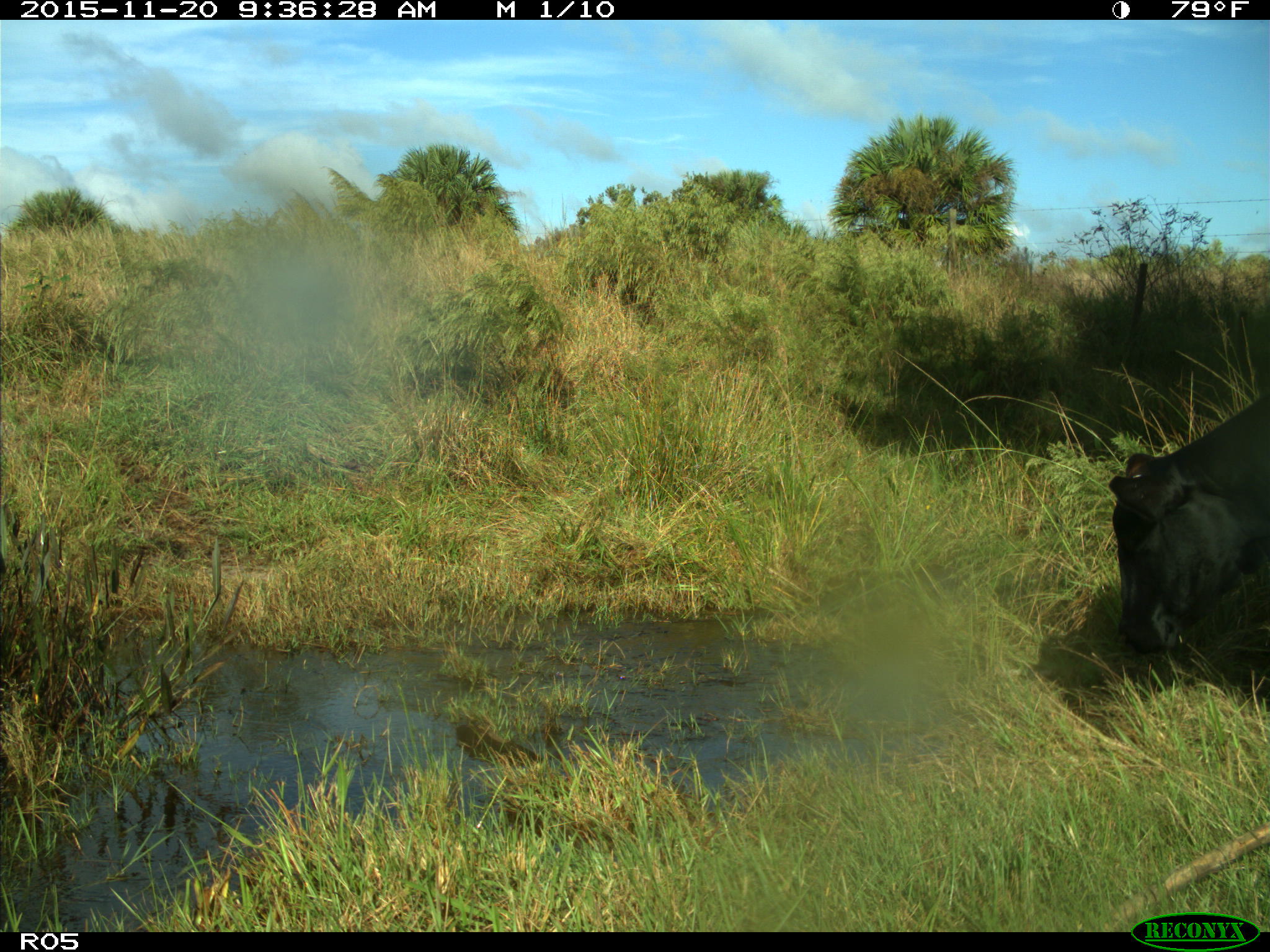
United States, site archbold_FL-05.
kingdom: Animalia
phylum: Chordata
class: Mammalia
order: Artiodactyla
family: Bovidae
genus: Bos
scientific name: Bos taurus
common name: domestic cow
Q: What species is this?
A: Bos taurus (domestic cow).